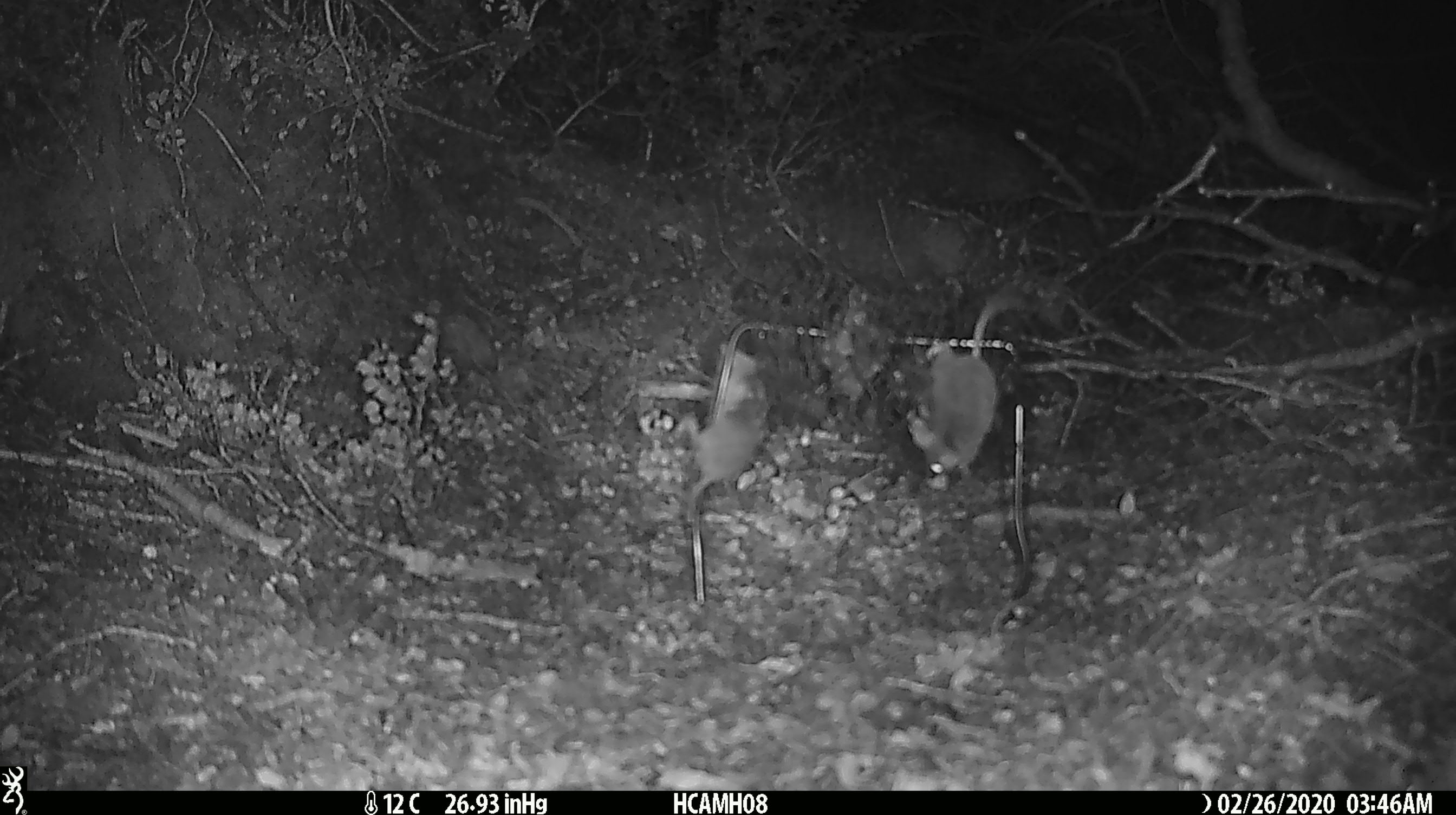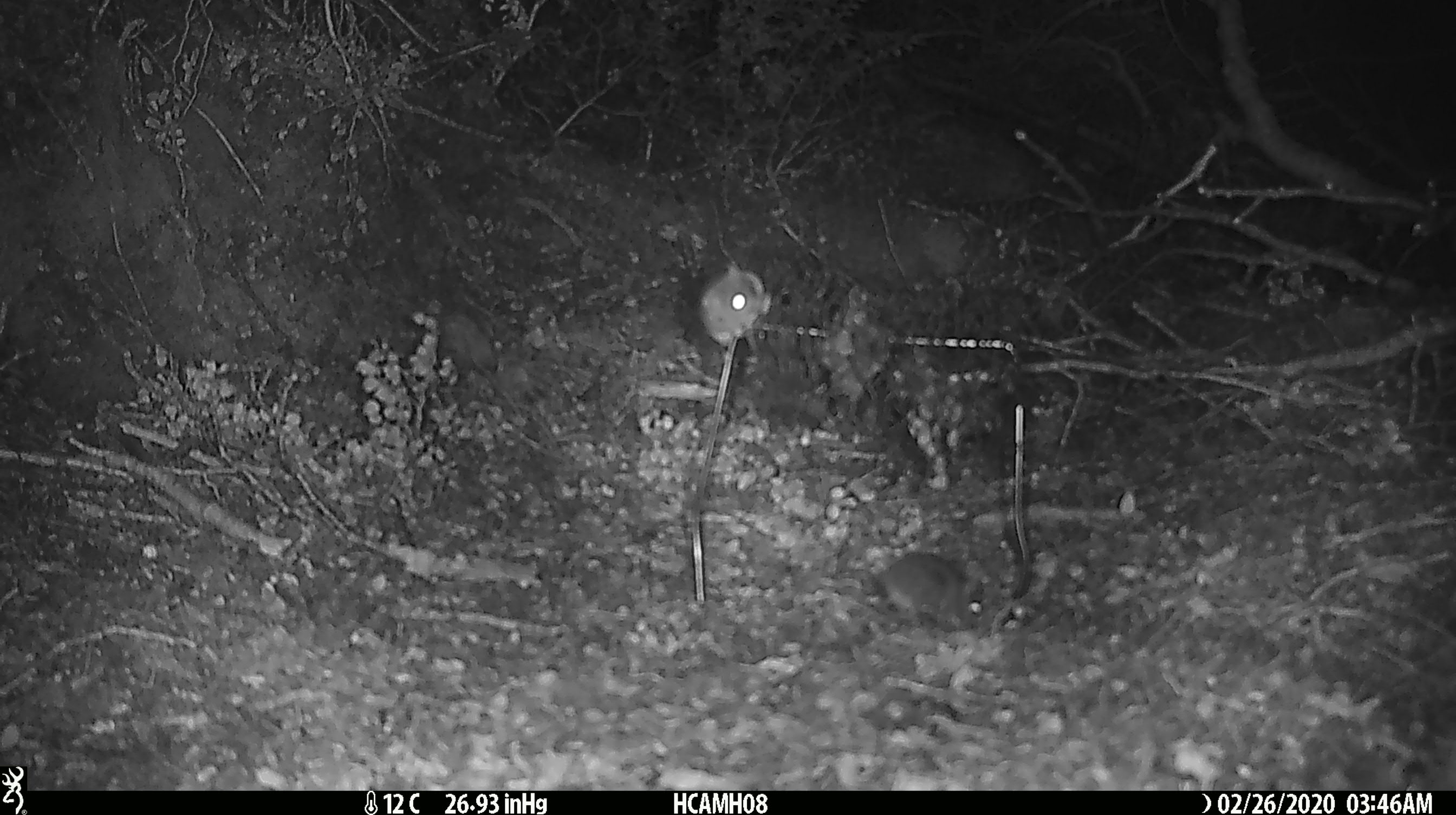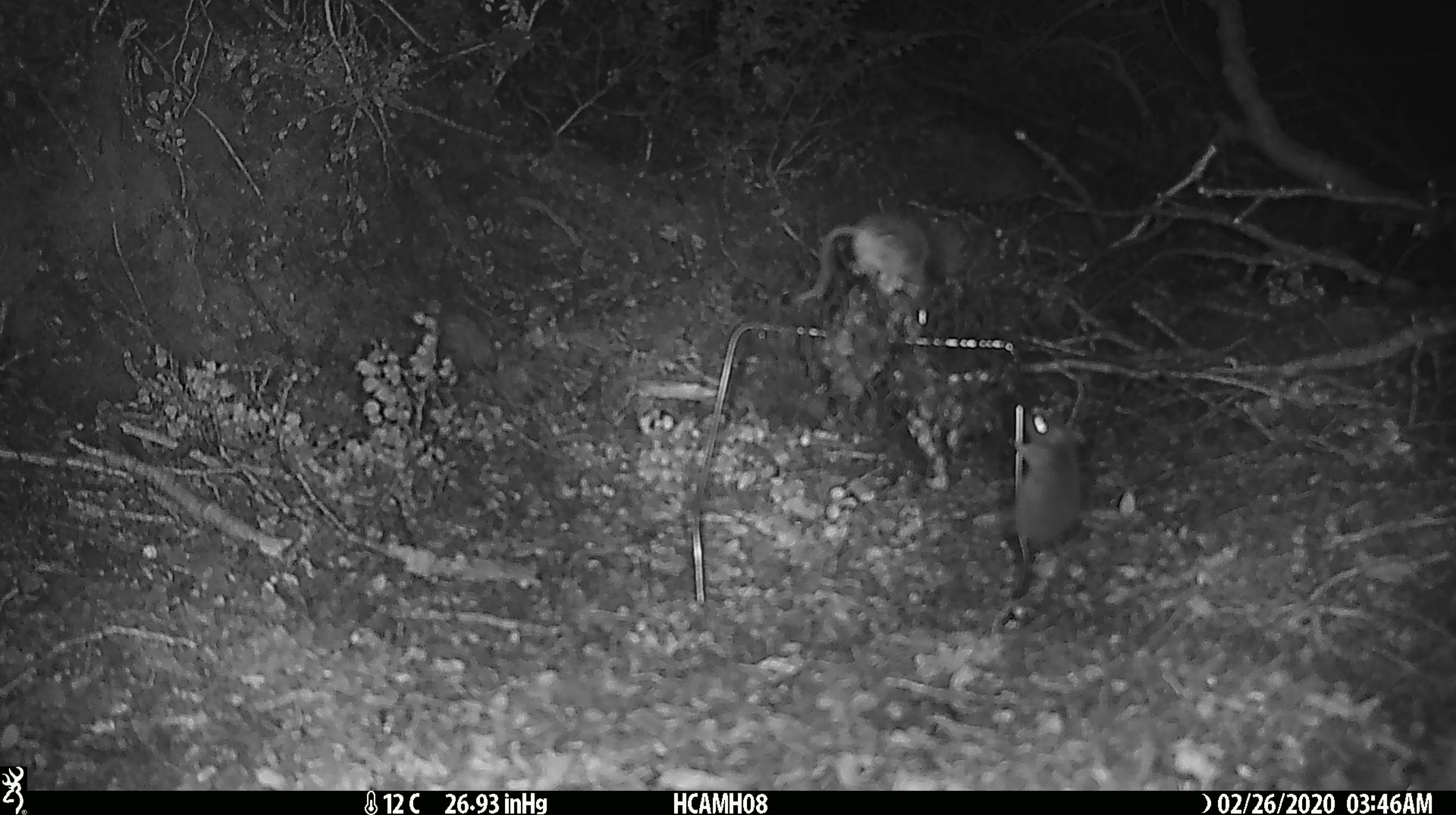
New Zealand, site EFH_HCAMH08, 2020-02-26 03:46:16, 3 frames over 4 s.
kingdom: Animalia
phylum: Chordata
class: Mammalia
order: Rodentia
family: Muridae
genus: Mus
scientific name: Mus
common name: mouse